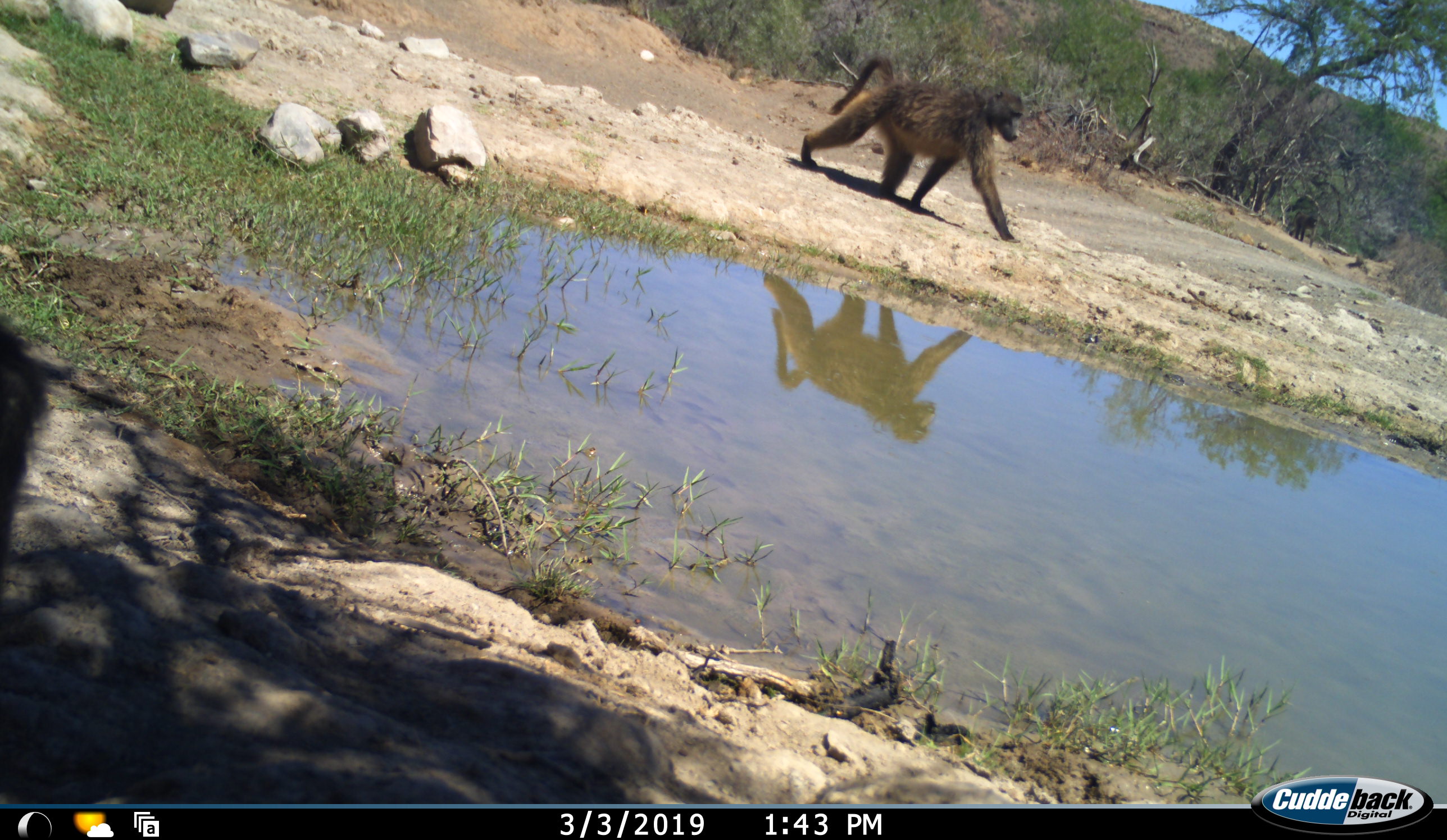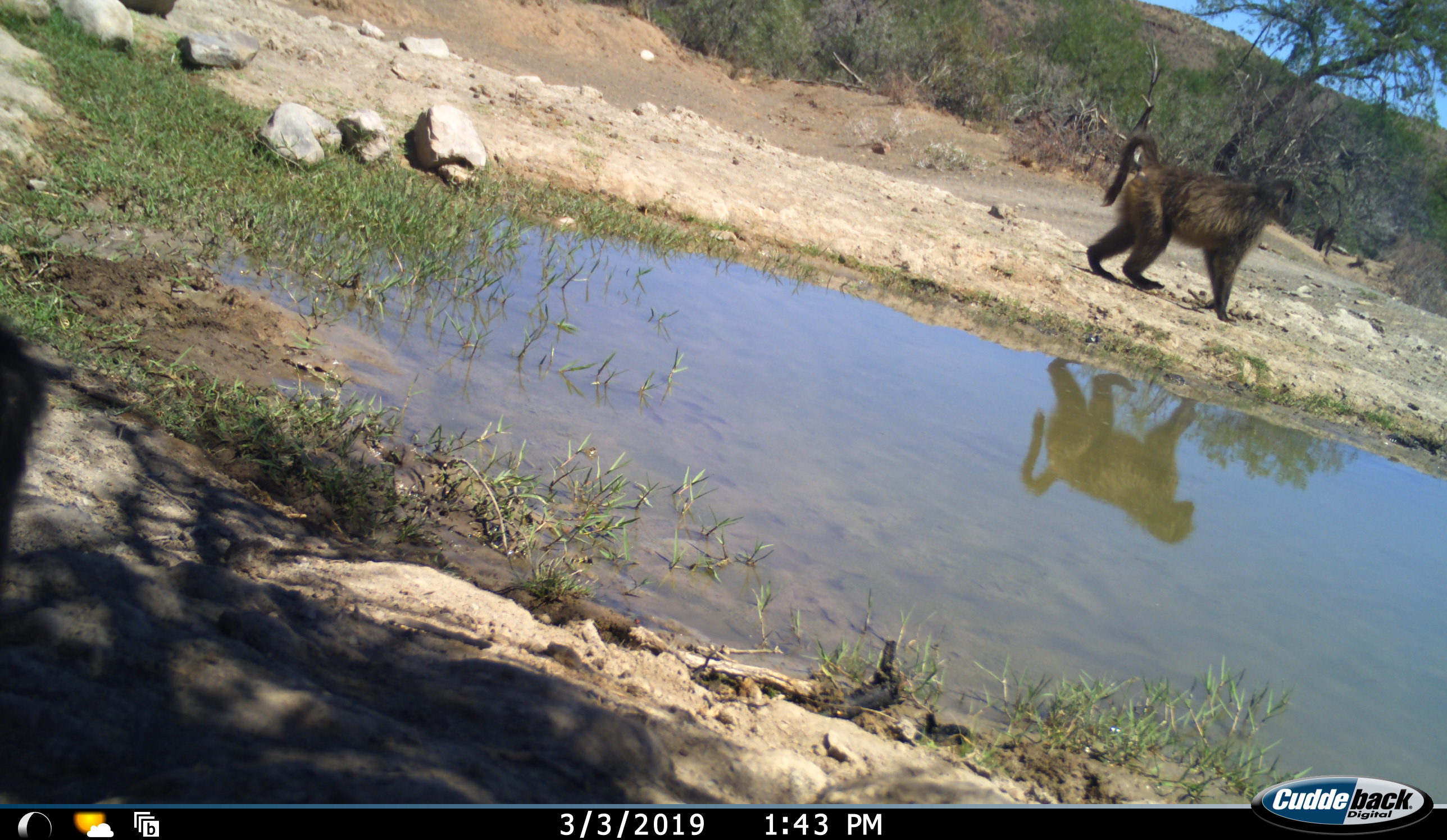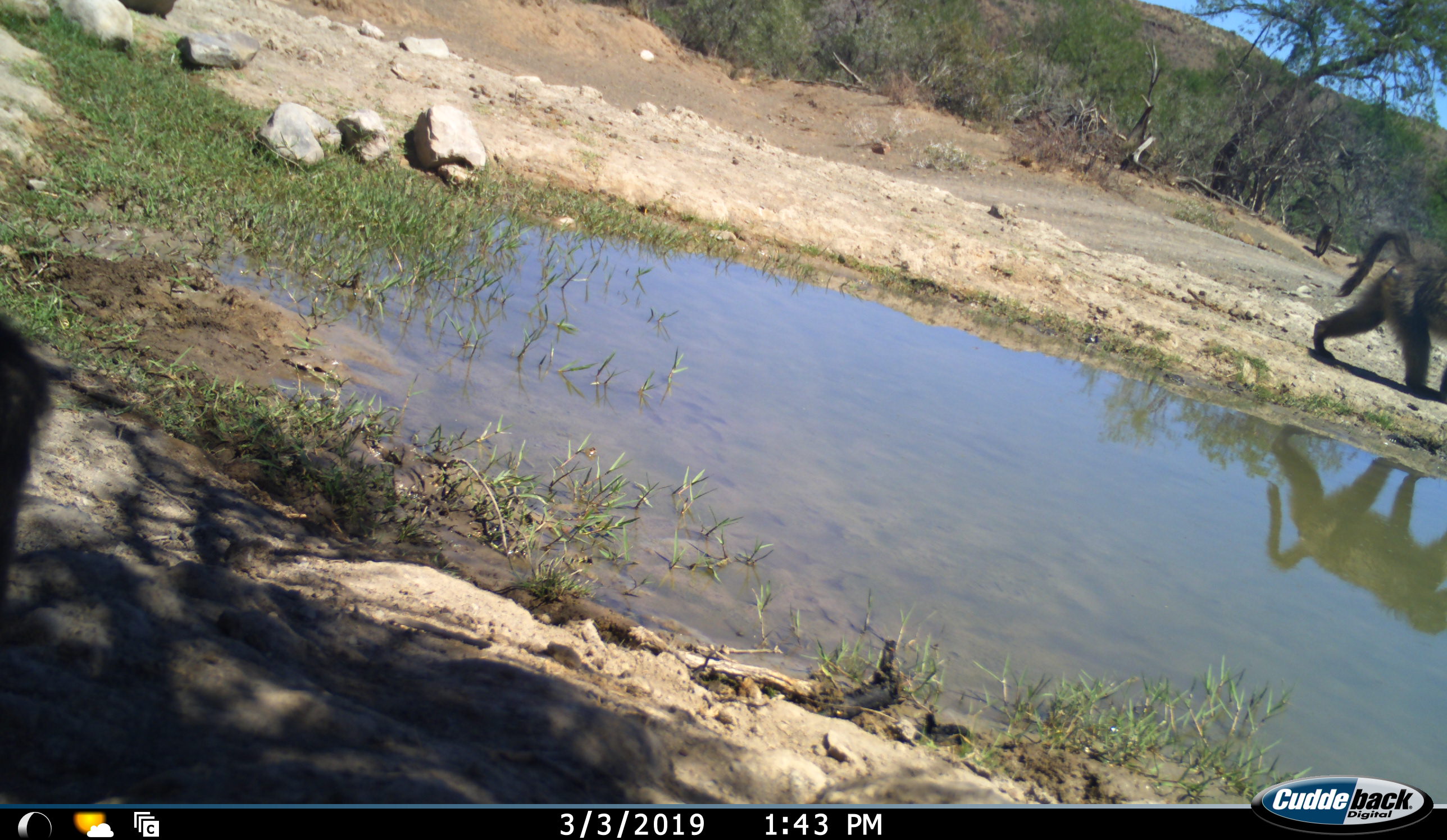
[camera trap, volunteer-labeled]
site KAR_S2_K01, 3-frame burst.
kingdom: Animalia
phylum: Chordata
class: Mammalia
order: Primates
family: Cercopithecidae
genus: Papio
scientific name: Papio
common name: baboon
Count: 2.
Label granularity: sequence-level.